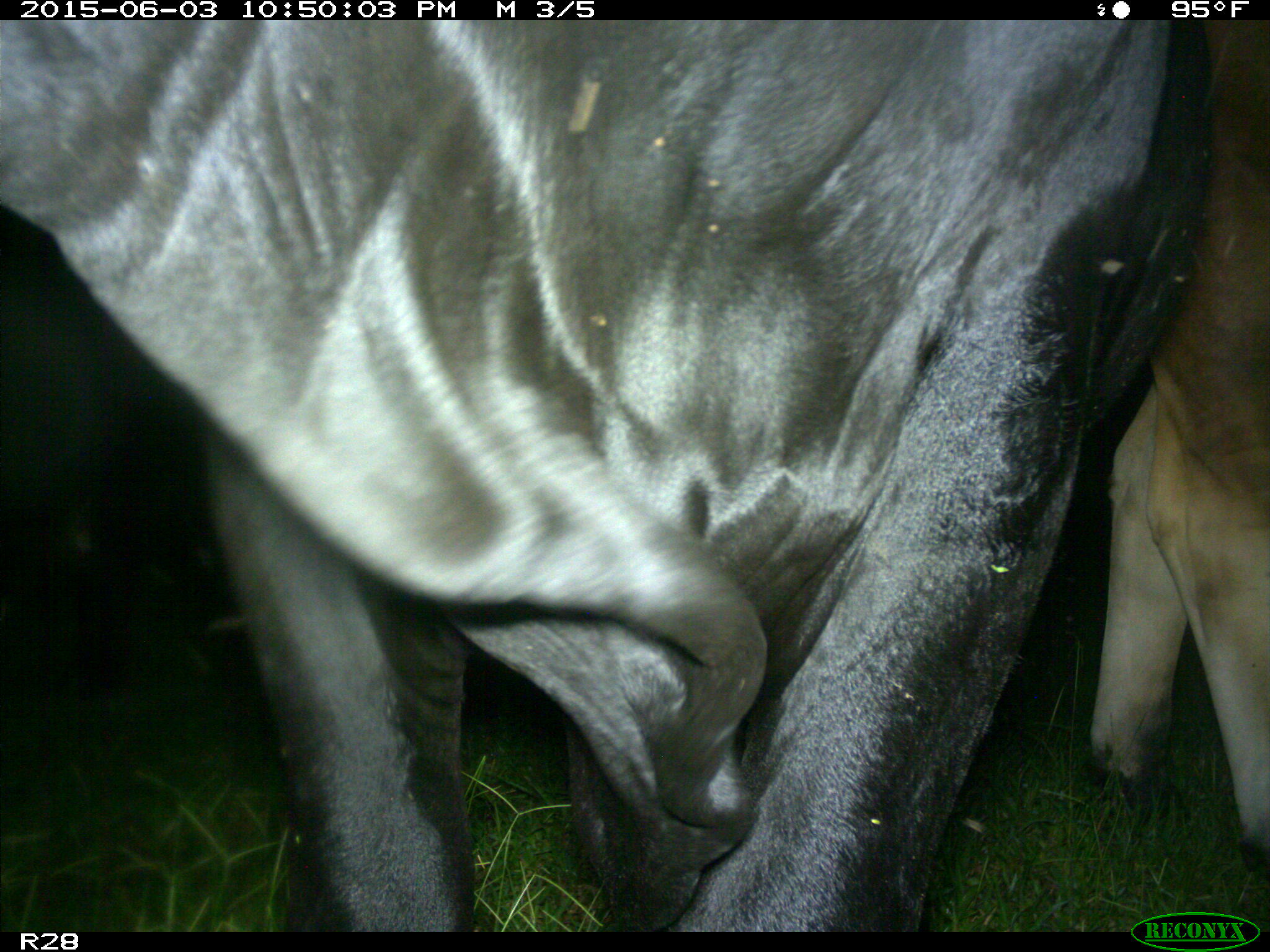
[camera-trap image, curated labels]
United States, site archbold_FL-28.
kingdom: Animalia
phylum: Chordata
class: Mammalia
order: Artiodactyla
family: Bovidae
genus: Bos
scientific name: Bos taurus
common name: domestic cow